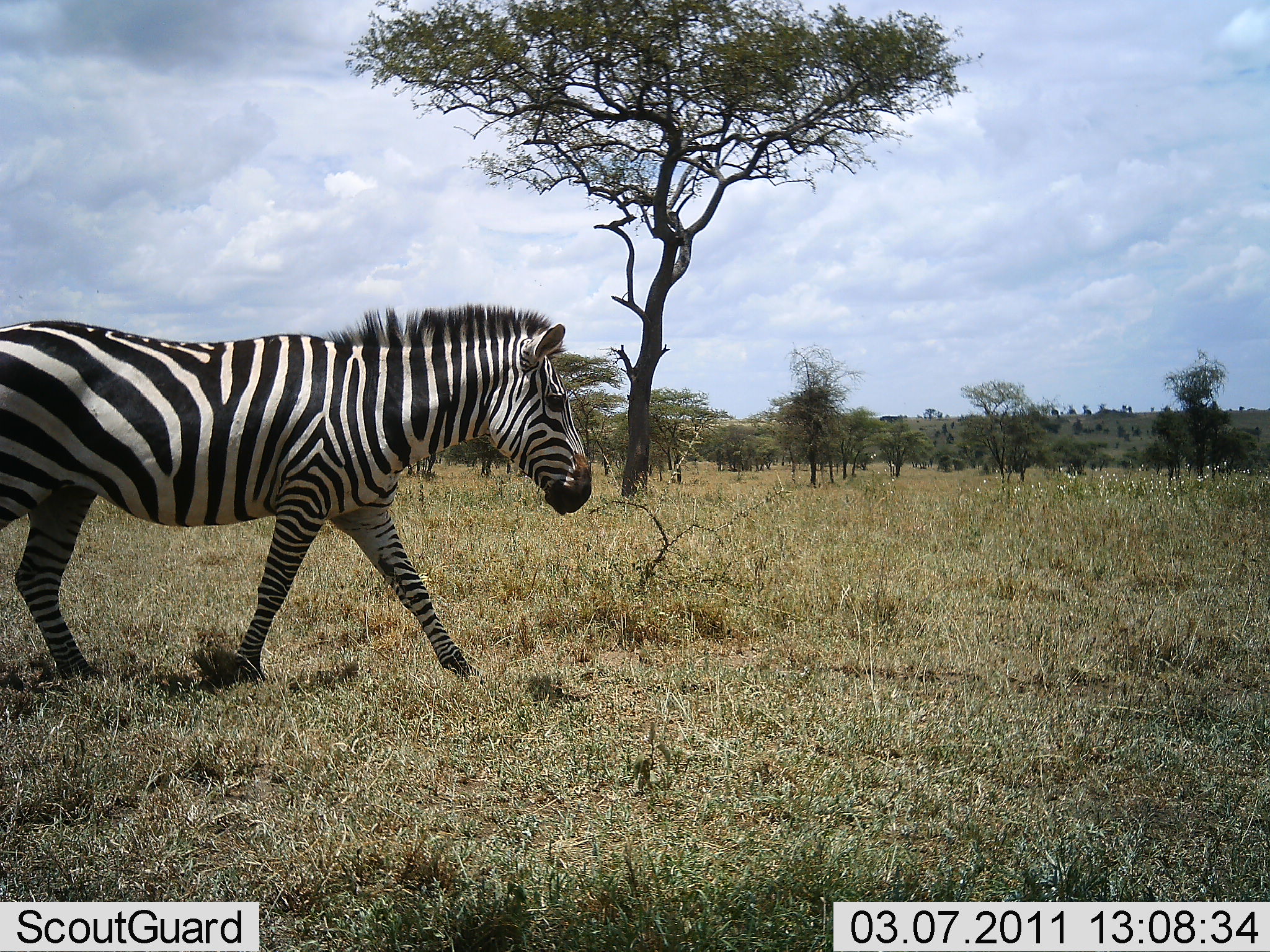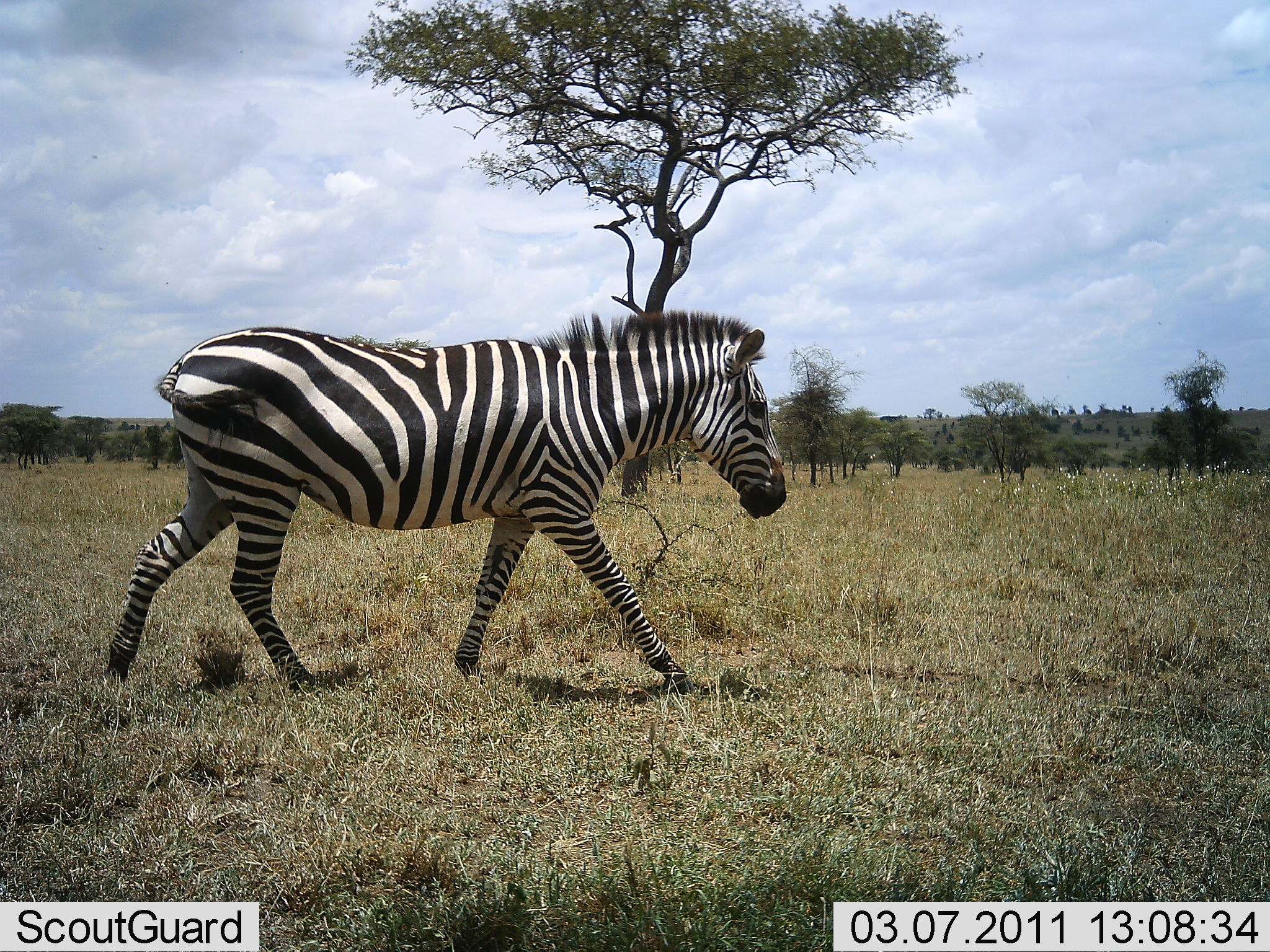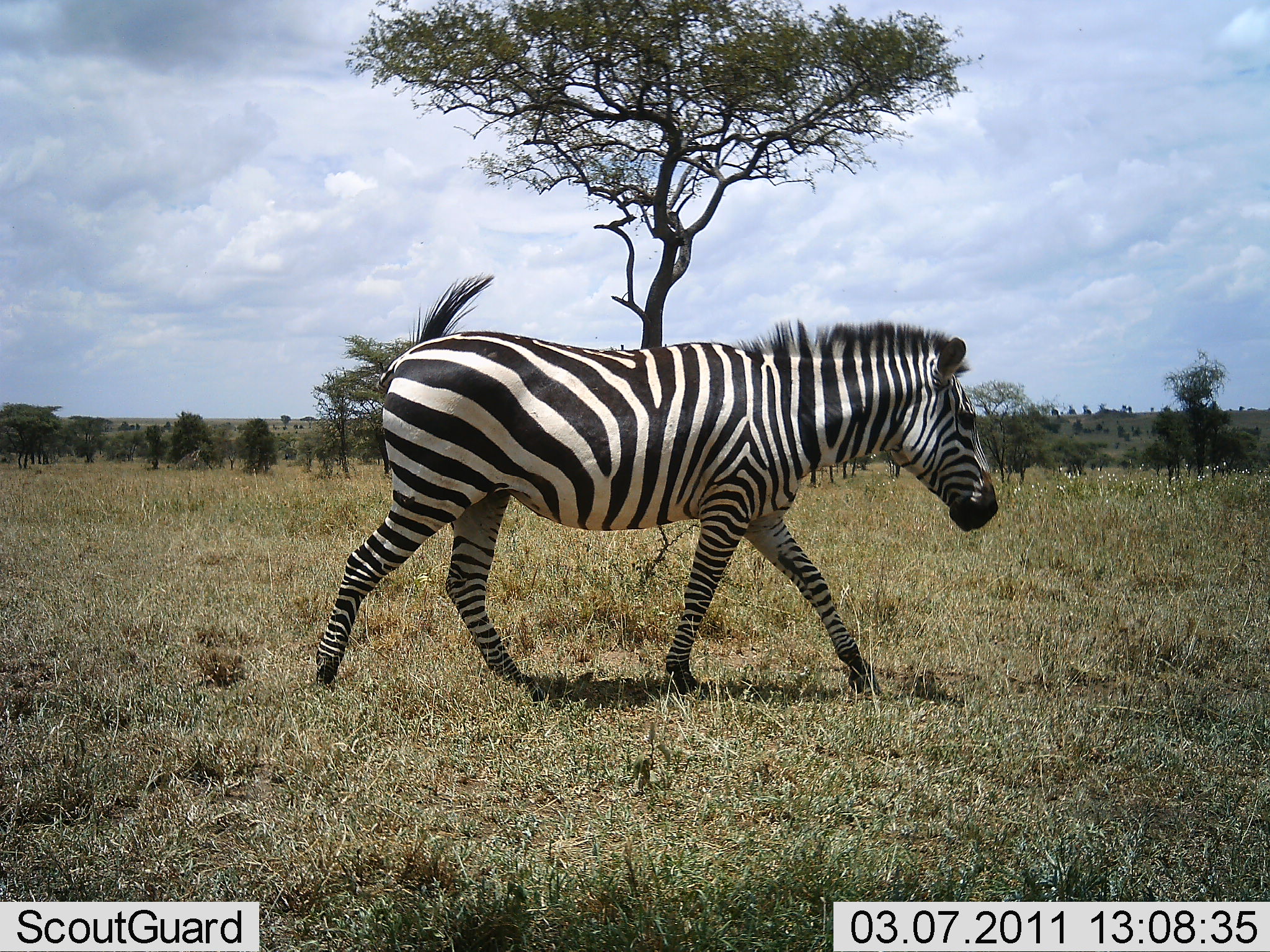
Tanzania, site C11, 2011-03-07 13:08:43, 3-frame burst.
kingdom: Animalia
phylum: Chordata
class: Mammalia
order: Perissodactyla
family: Equidae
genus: Equus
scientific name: Equus quagga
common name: plains zebra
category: zebra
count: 1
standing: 0%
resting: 0%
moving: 100%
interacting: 0%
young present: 0%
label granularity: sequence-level